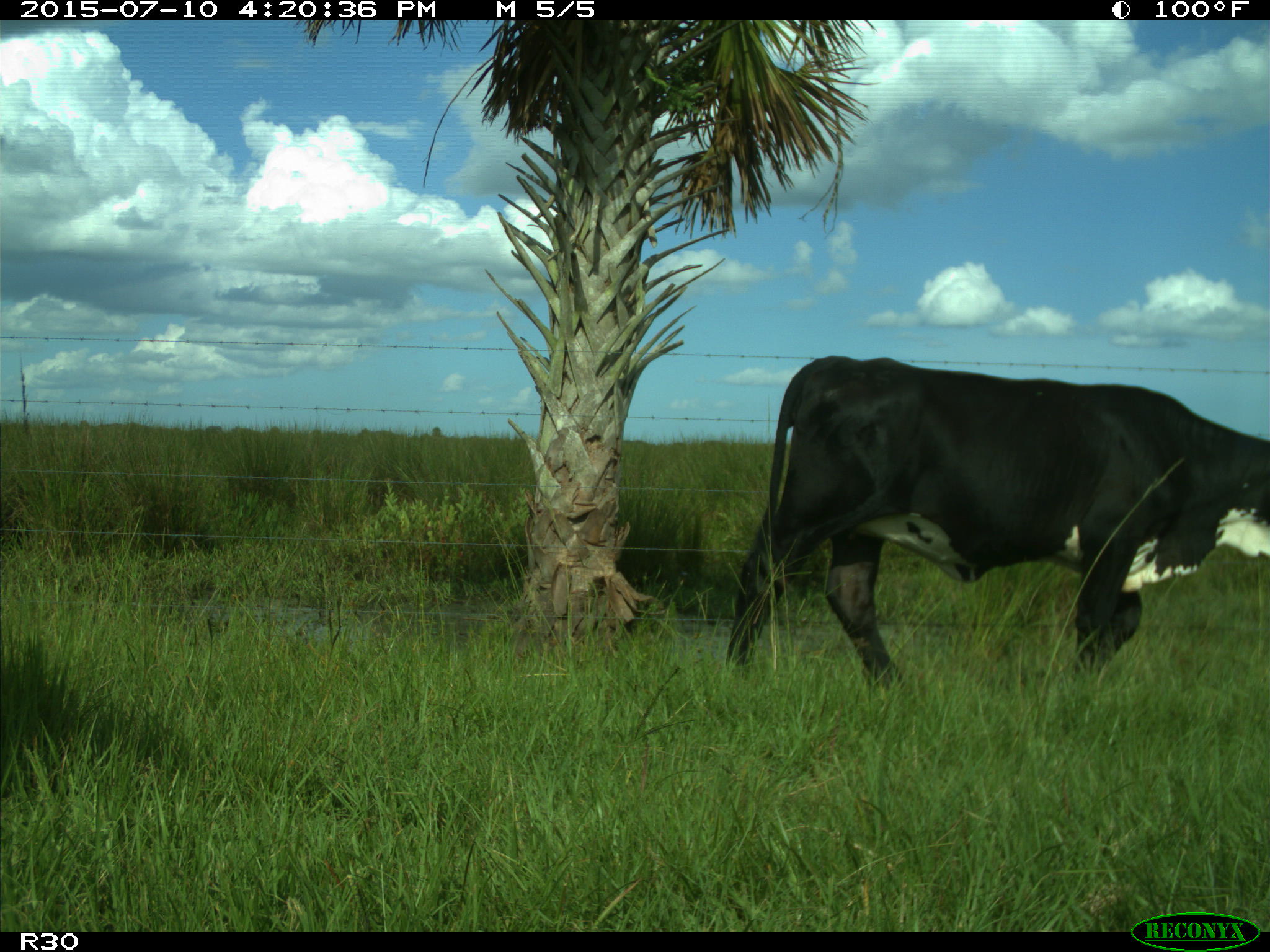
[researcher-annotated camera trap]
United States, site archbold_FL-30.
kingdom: Animalia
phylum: Chordata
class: Mammalia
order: Artiodactyla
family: Bovidae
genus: Bos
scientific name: Bos taurus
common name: domestic cow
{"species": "Bos taurus (domestic cow)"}